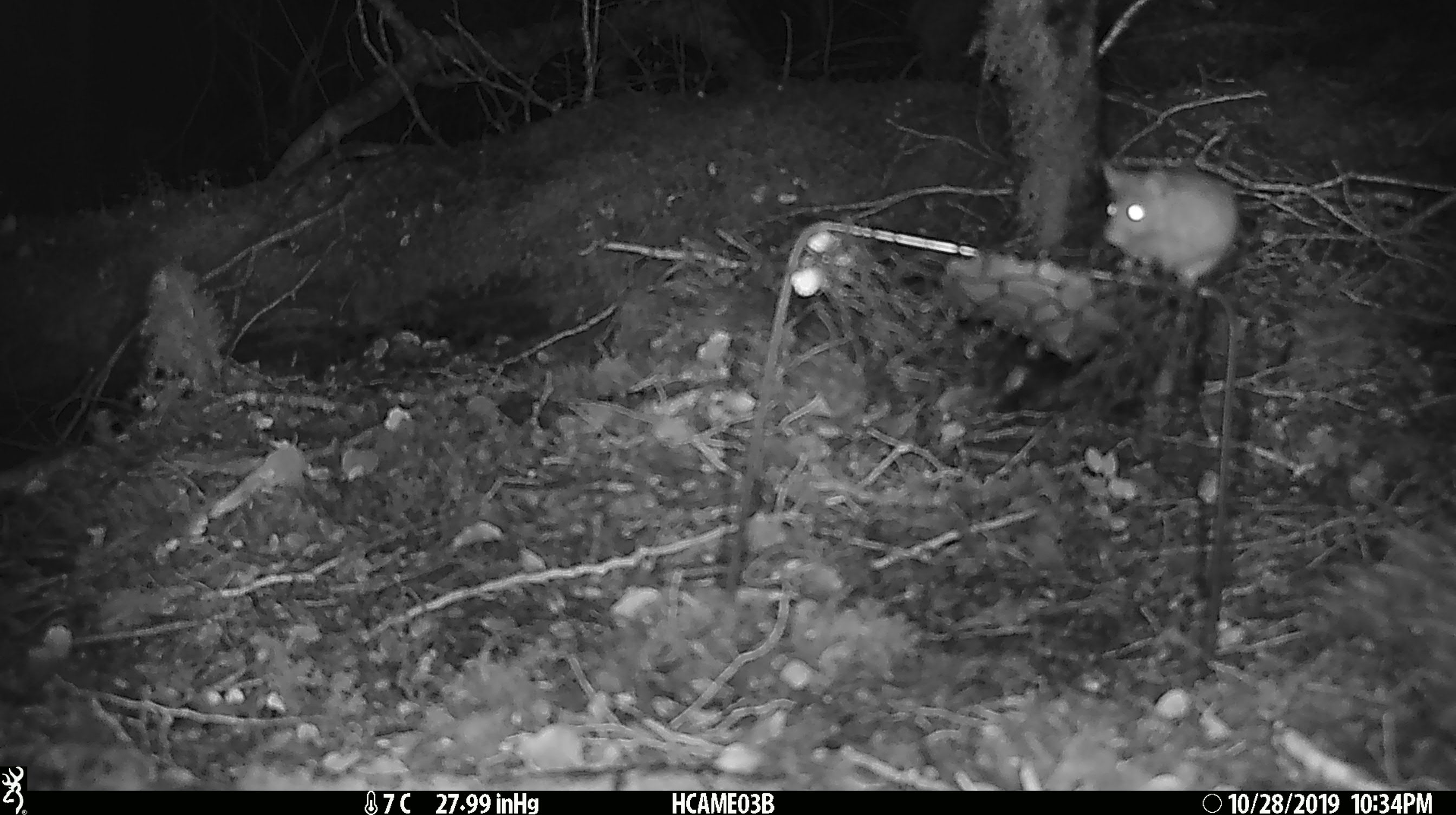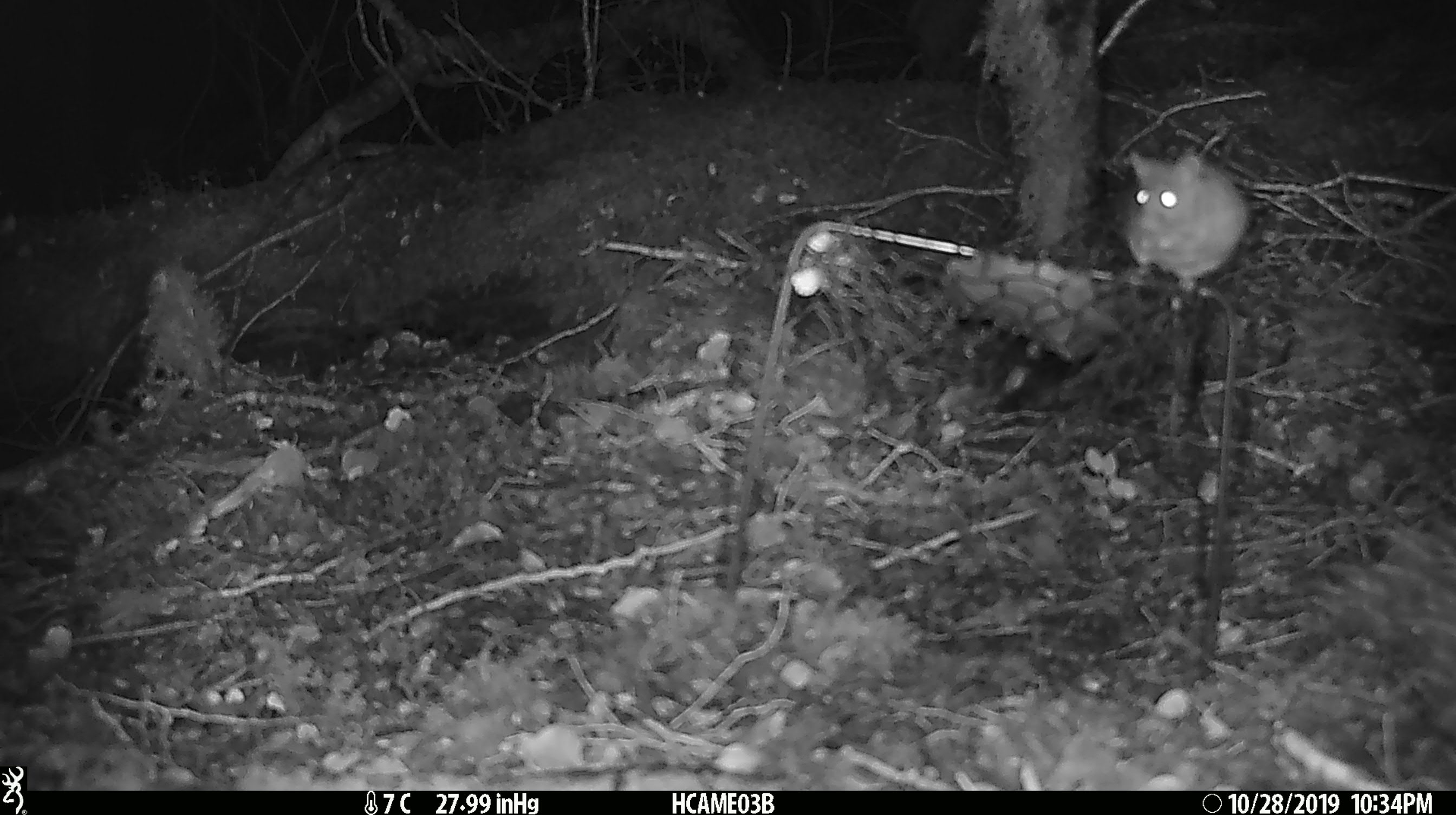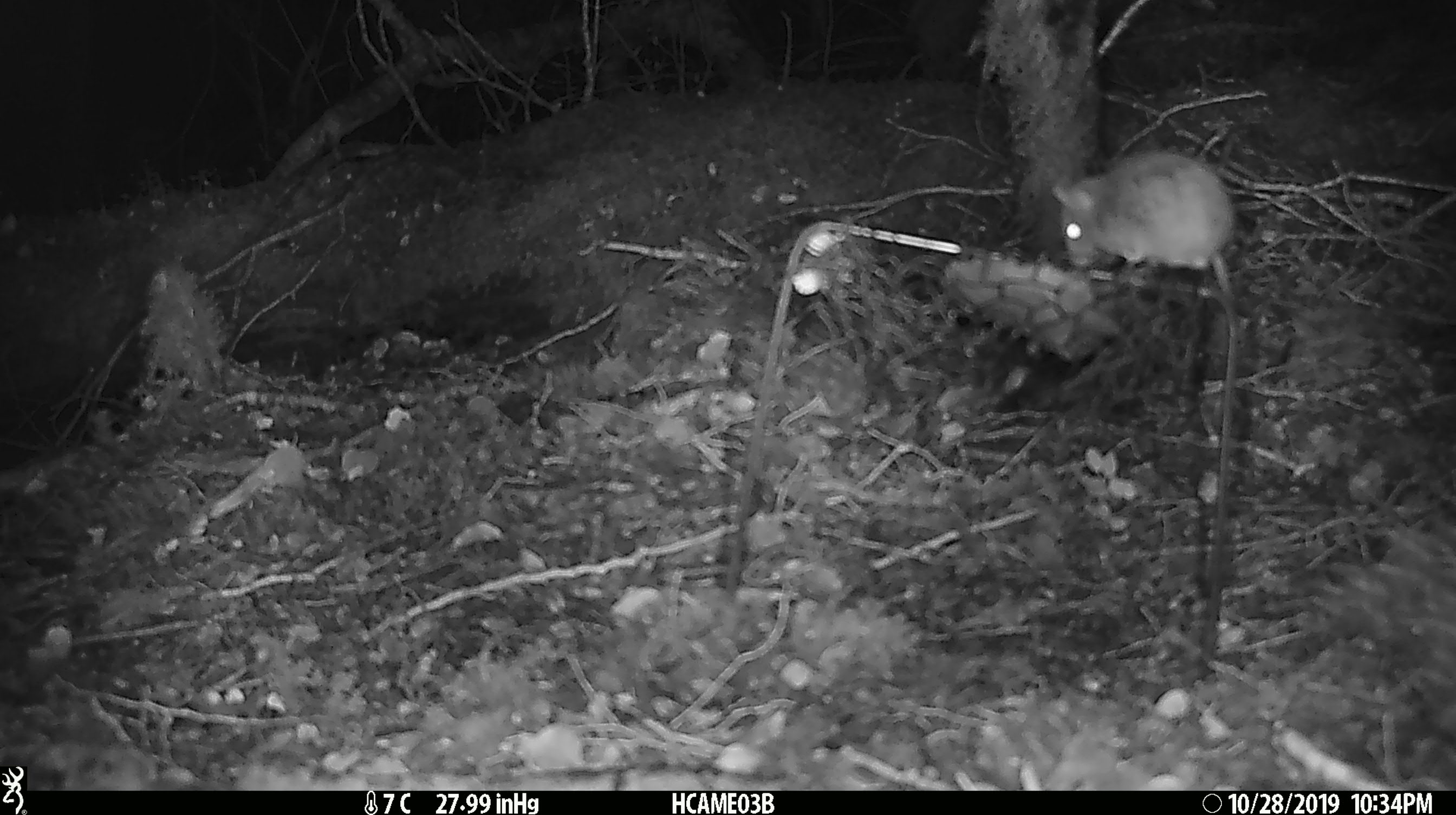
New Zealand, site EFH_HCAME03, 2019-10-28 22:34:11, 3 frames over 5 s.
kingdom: Animalia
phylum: Chordata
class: Mammalia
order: Rodentia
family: Muridae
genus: Mus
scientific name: Mus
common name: mouse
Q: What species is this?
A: Mouse (Mus).